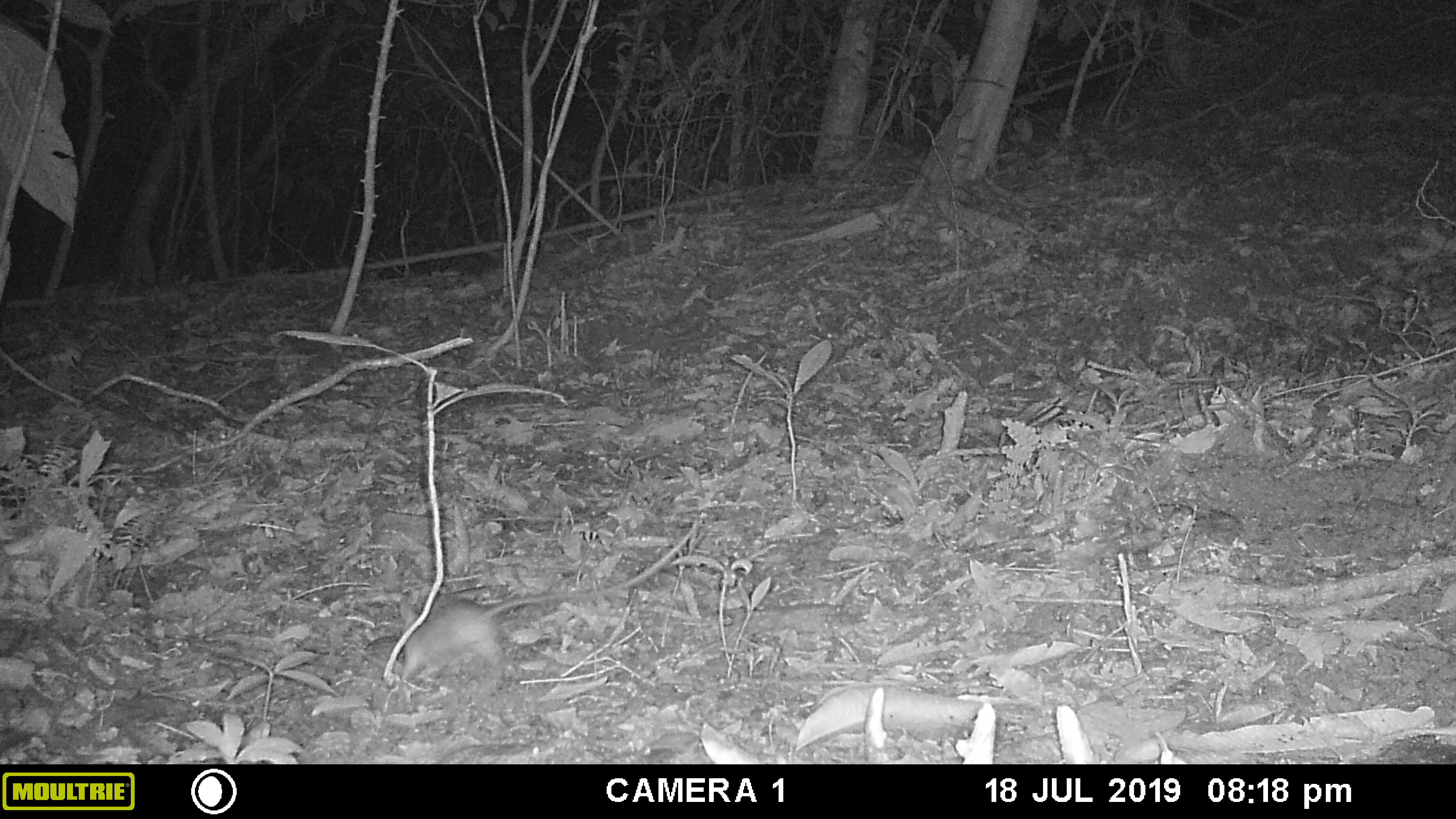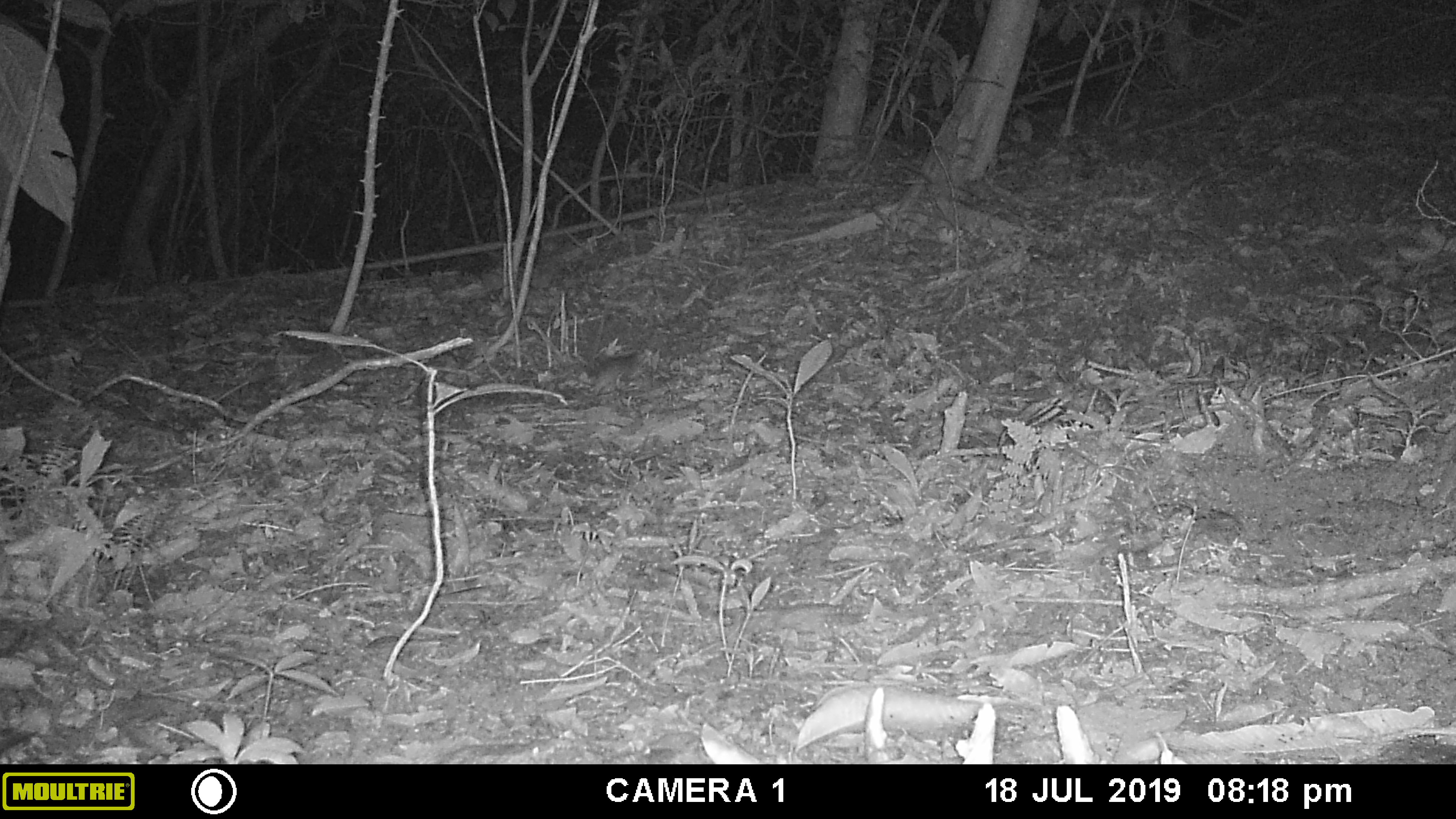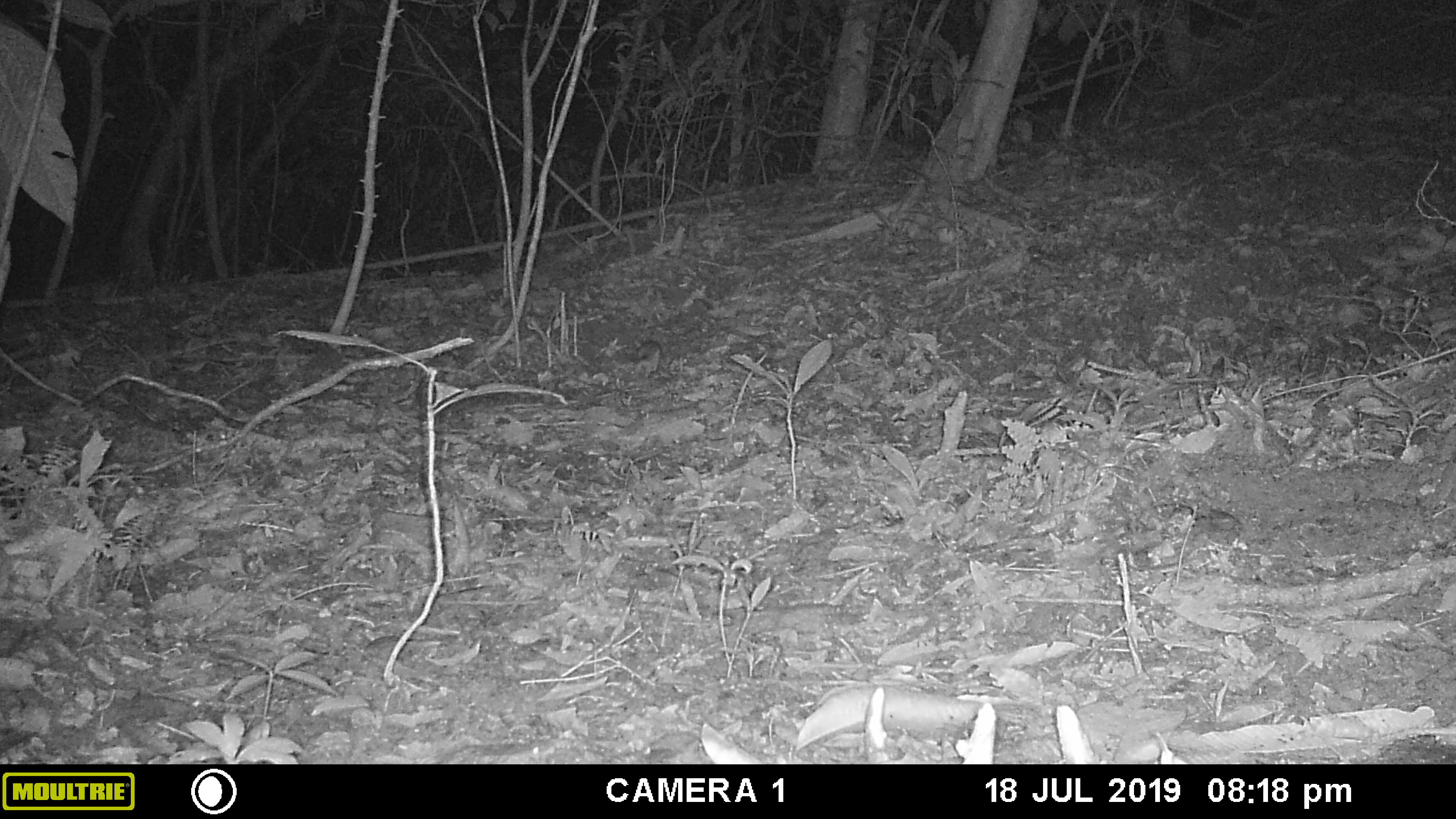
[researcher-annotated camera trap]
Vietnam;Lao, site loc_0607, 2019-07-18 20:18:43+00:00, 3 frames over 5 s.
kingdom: Animalia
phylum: Chordata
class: Mammalia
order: Rodentia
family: Muridae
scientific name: Muridae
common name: old-world mice and rats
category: unidentified murid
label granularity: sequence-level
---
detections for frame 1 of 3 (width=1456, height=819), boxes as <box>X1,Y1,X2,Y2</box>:
unidentified murid: <box>397,517,700,684</box>